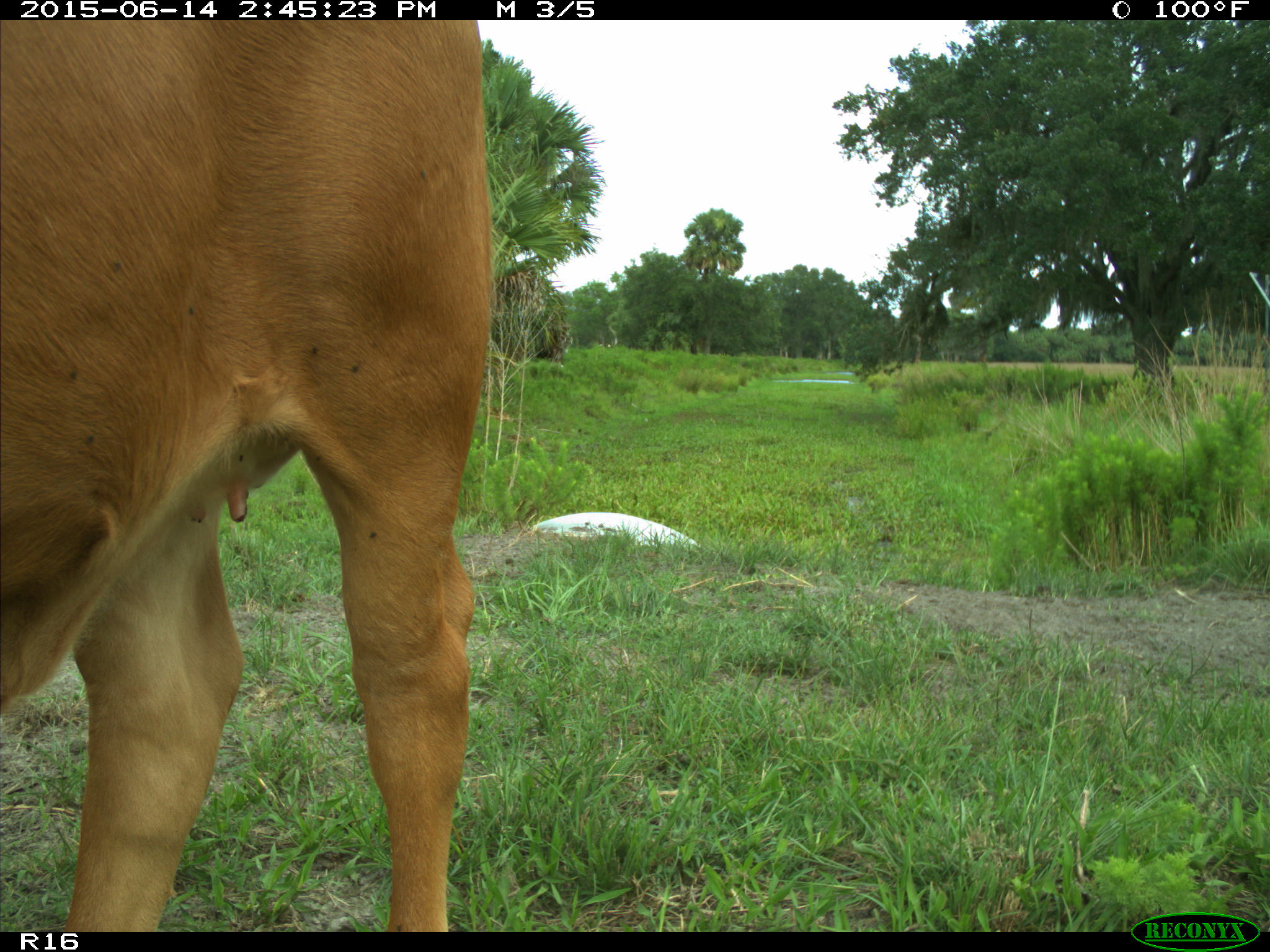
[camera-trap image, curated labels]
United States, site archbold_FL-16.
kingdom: Animalia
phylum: Chordata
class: Mammalia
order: Artiodactyla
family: Bovidae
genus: Bos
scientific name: Bos taurus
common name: domestic cow